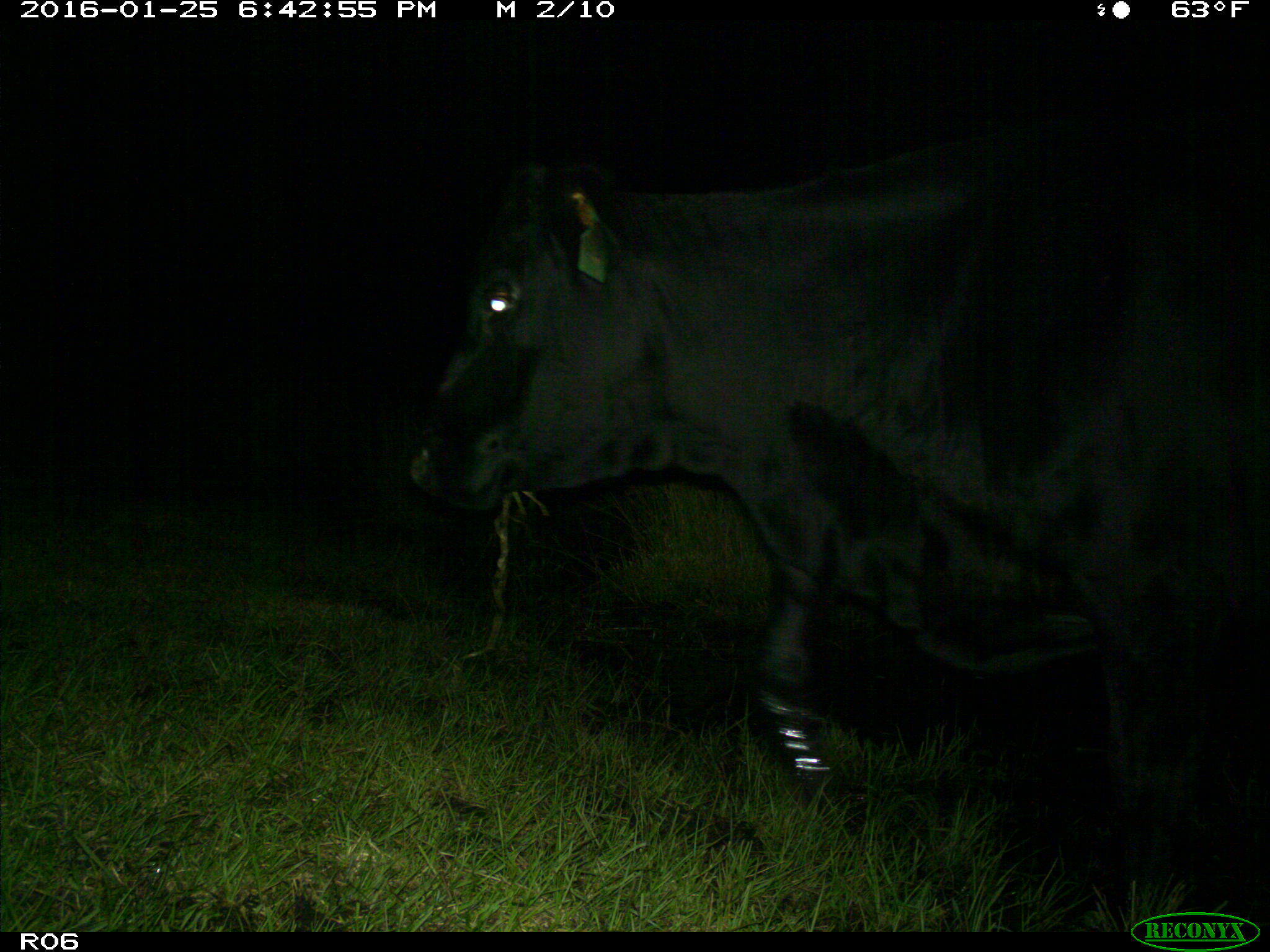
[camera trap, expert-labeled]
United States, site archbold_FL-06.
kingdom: Animalia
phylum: Chordata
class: Mammalia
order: Artiodactyla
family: Bovidae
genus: Bos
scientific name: Bos taurus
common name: domestic cow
Bos taurus (domestic cow).